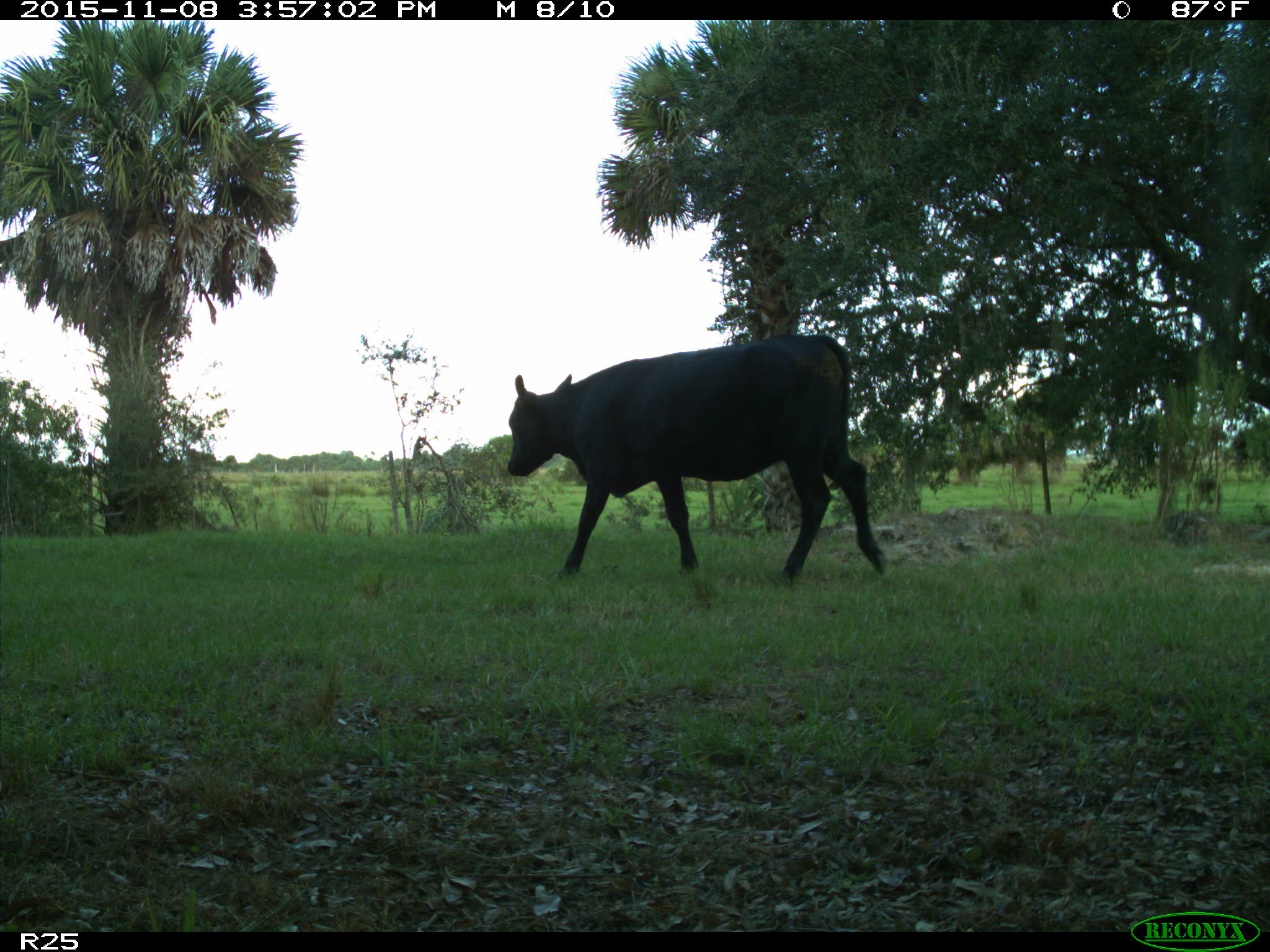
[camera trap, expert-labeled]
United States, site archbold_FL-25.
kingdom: Animalia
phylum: Chordata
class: Mammalia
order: Artiodactyla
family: Bovidae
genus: Bos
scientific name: Bos taurus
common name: domestic cow